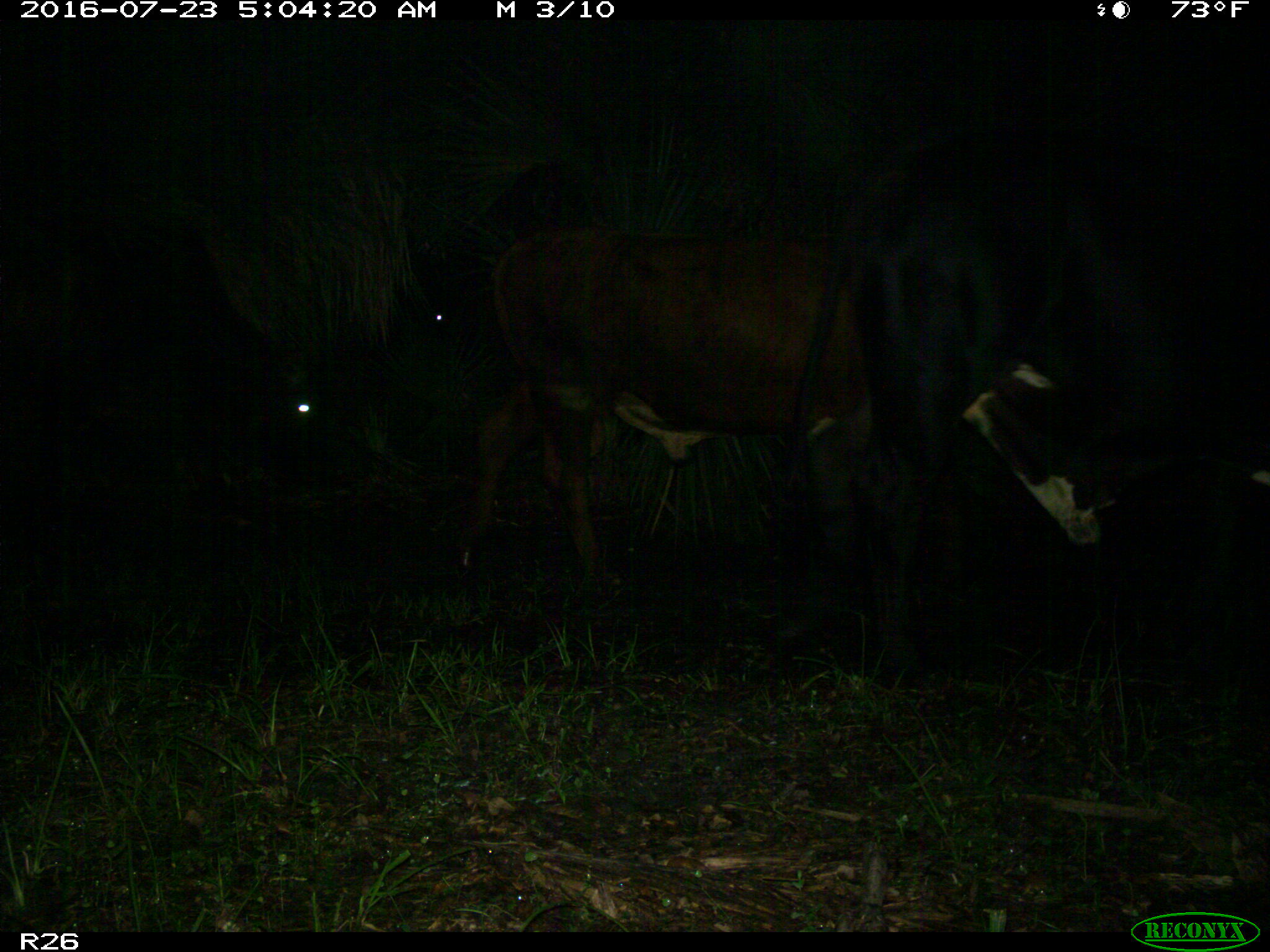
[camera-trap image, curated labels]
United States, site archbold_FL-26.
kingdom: Animalia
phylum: Chordata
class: Mammalia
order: Artiodactyla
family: Bovidae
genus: Bos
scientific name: Bos taurus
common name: domestic cow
Bos taurus (domestic cow).